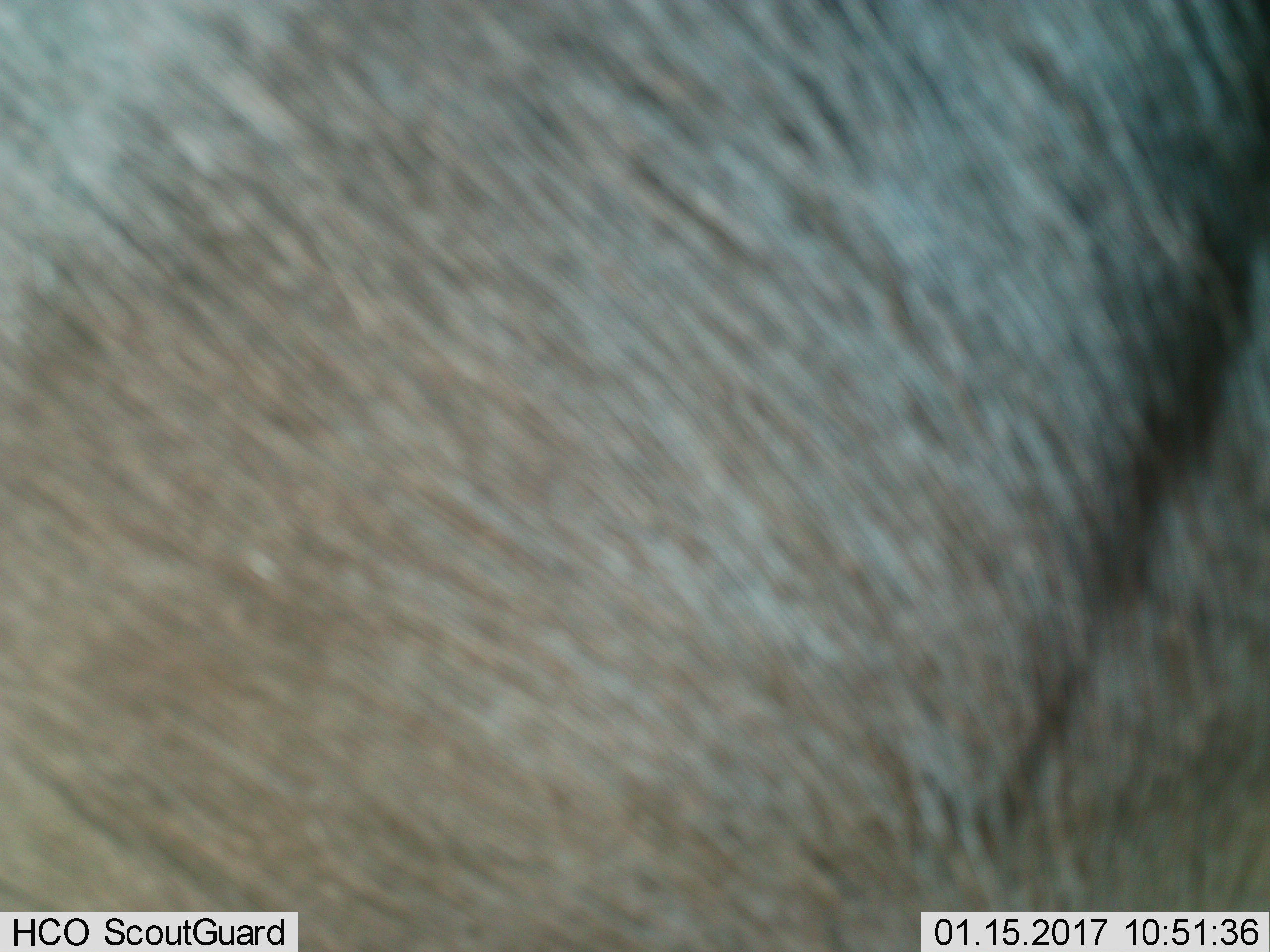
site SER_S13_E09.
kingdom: Animalia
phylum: Chordata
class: Mammalia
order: Artiodactyla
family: Bovidae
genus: Connochaetes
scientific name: Connochaetes taurinus taurinus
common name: blue wildebeest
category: wildebeestblue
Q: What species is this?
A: Wildebeestblue (blue wildebeest) (Connochaetes taurinus taurinus).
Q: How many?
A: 1.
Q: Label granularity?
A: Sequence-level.